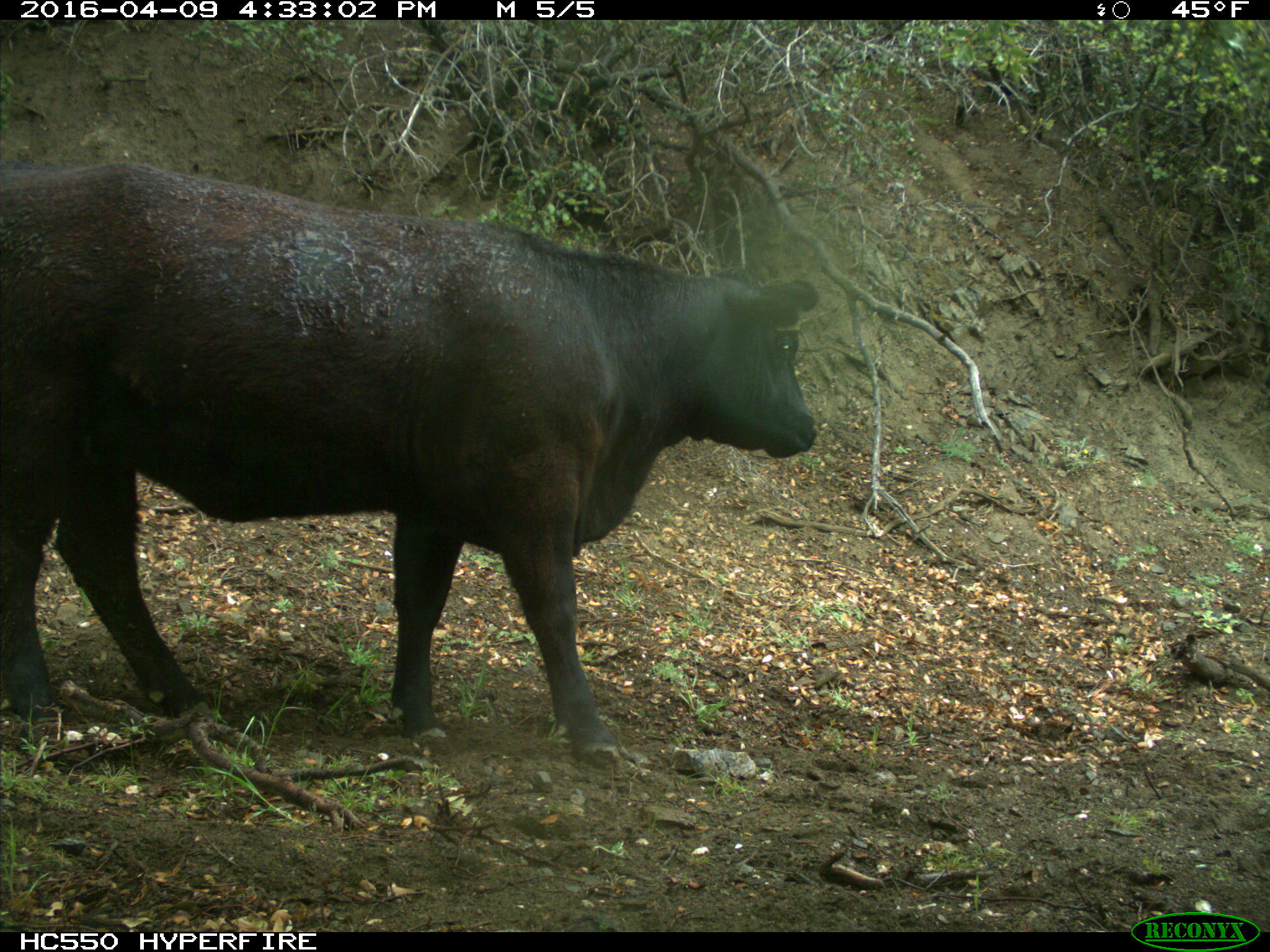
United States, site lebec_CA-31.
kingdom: Animalia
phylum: Chordata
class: Mammalia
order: Artiodactyla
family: Bovidae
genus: Bos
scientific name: Bos taurus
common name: domestic cow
Bos taurus (domestic cow).